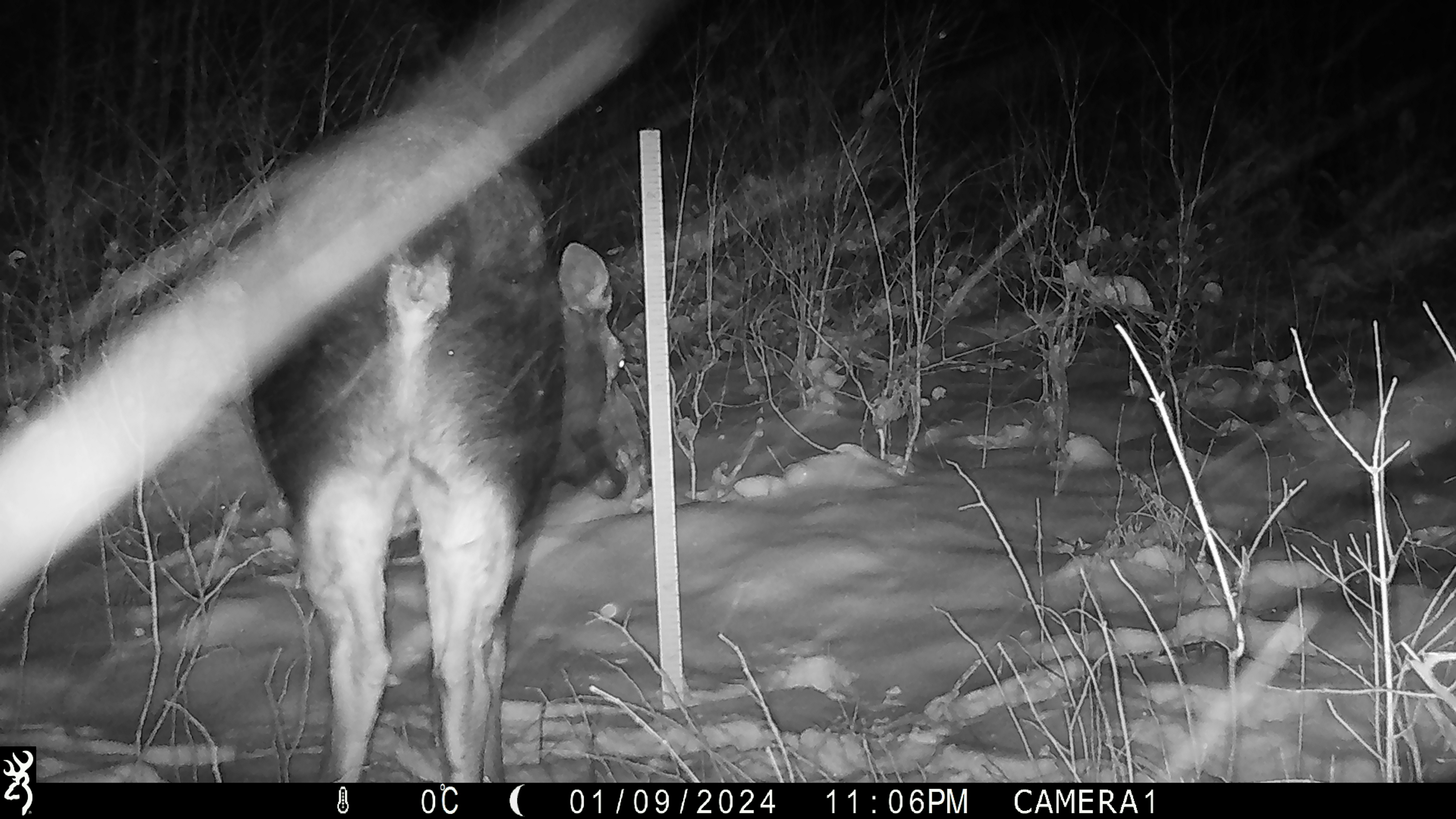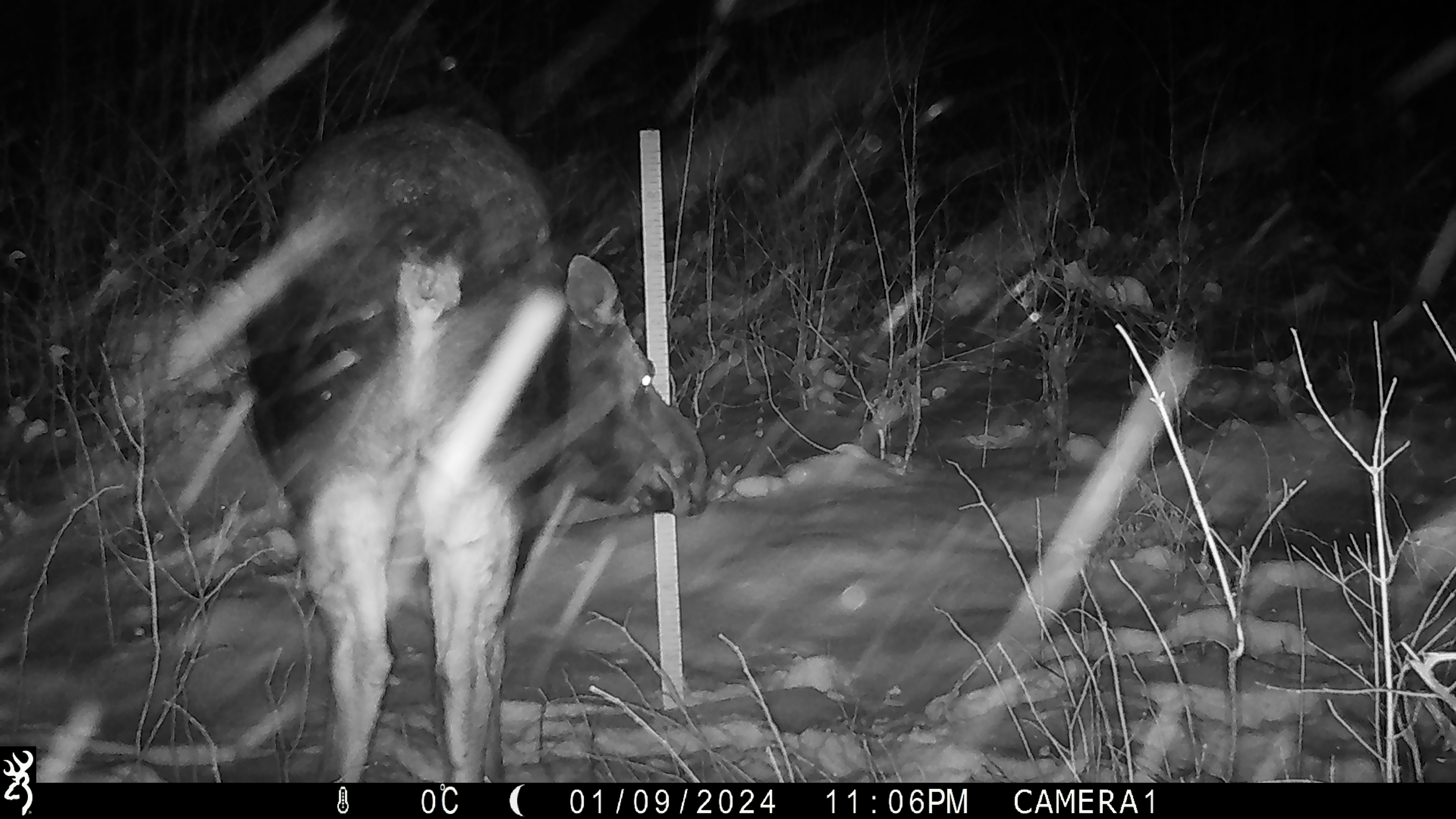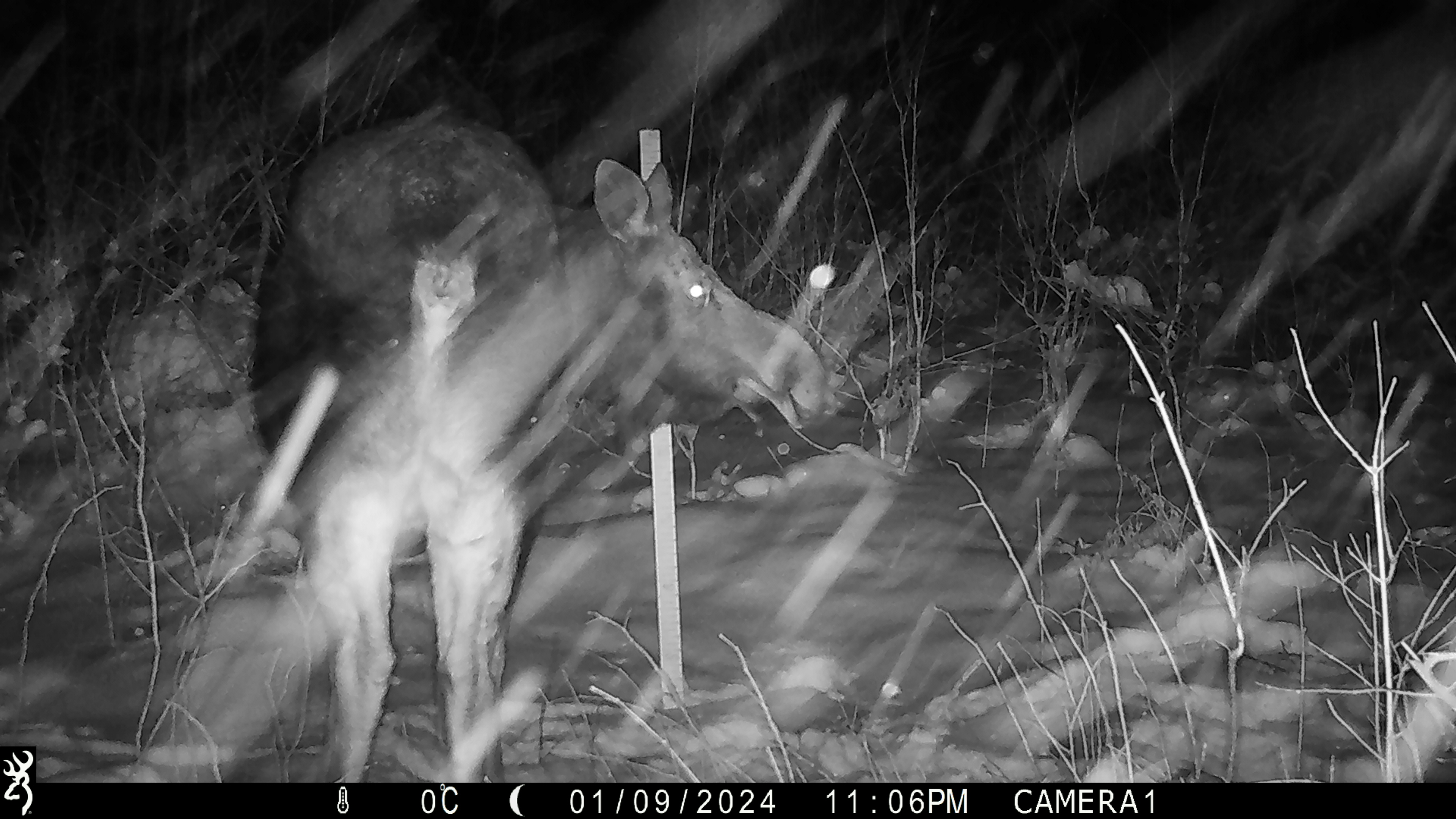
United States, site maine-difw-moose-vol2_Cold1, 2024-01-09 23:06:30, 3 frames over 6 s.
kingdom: Animalia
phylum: Chordata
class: Mammalia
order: Artiodactyla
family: Cervidae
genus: Alces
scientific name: Alces alces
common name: moose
Moose (Alces alces).